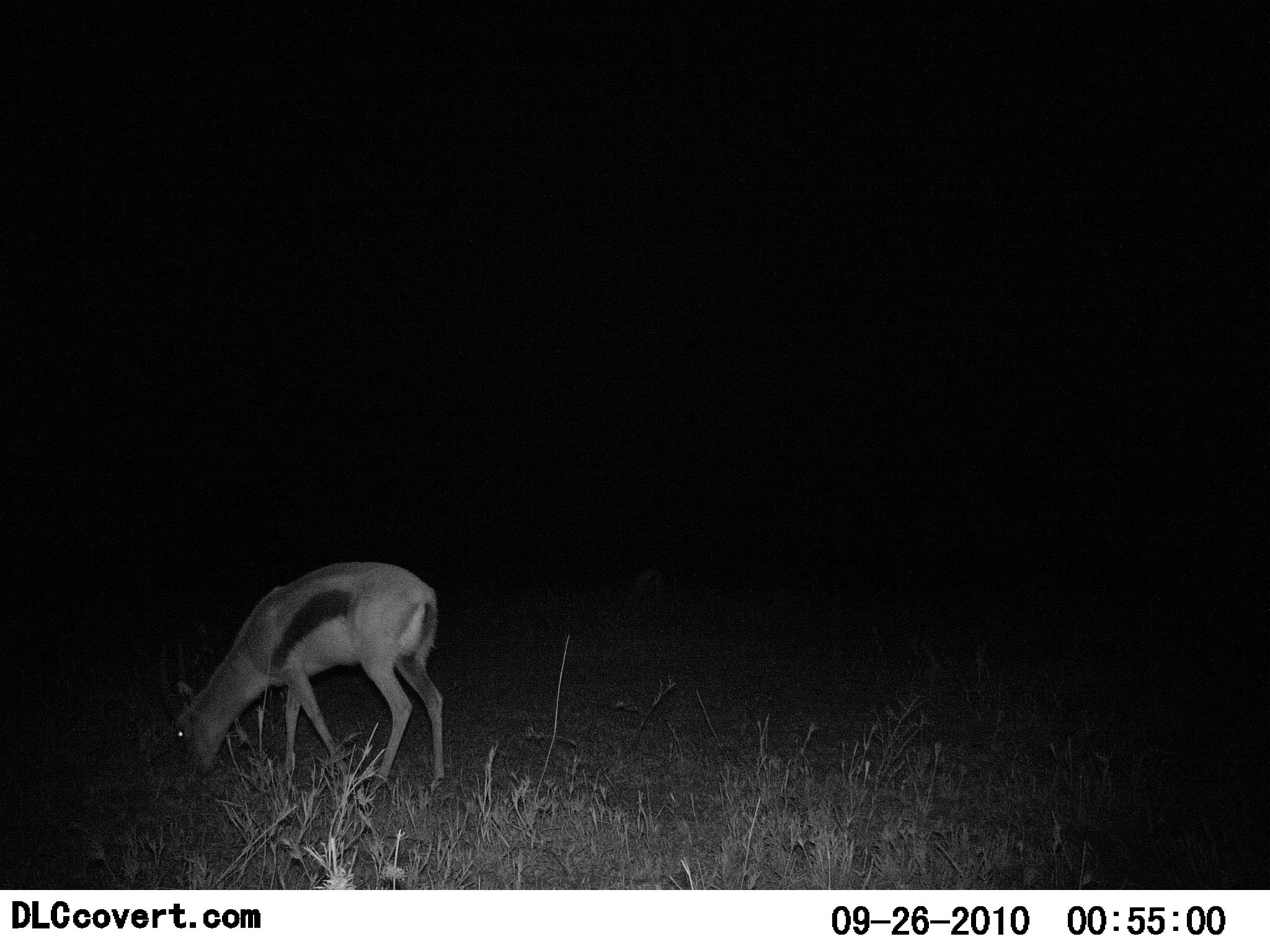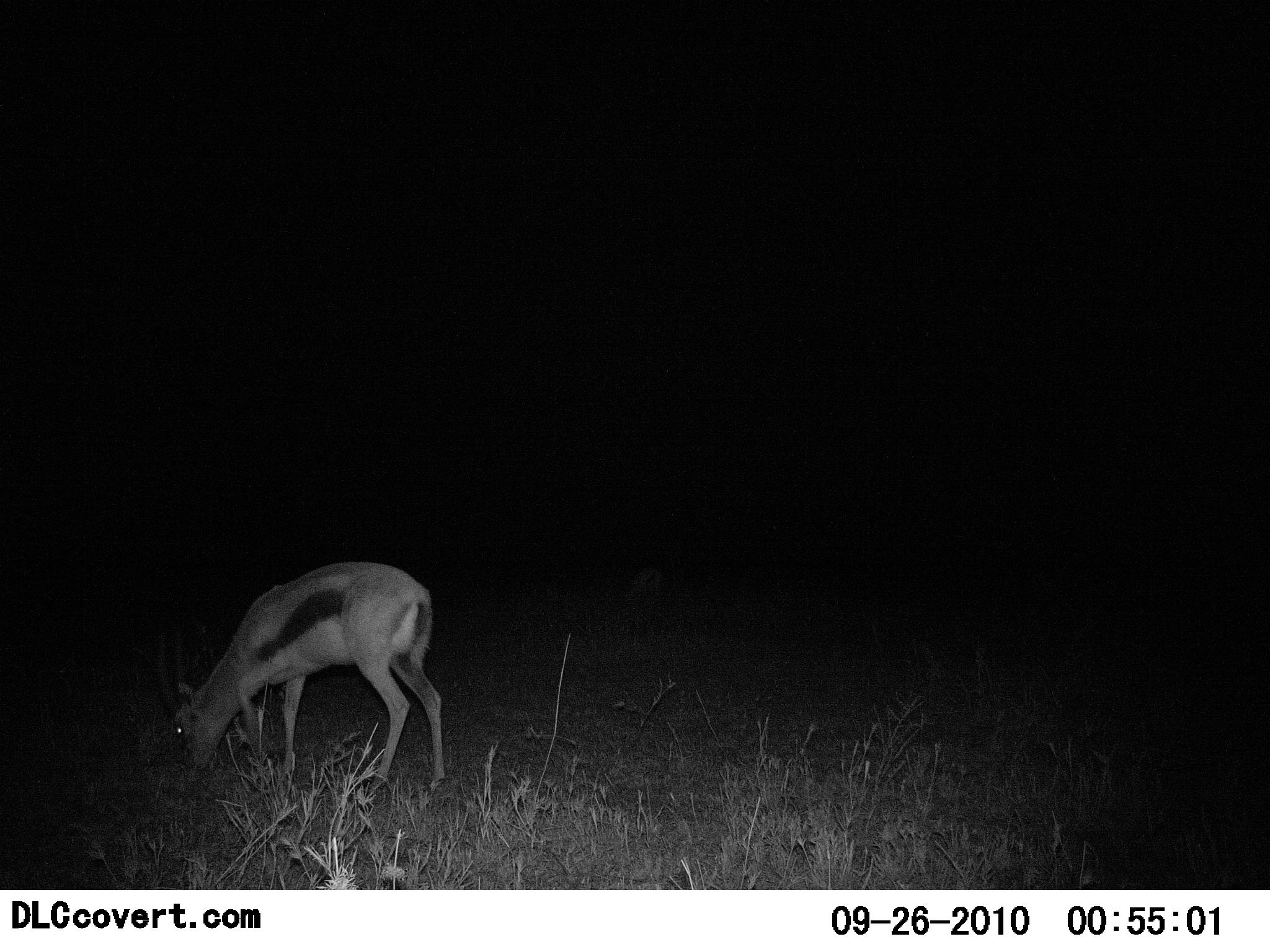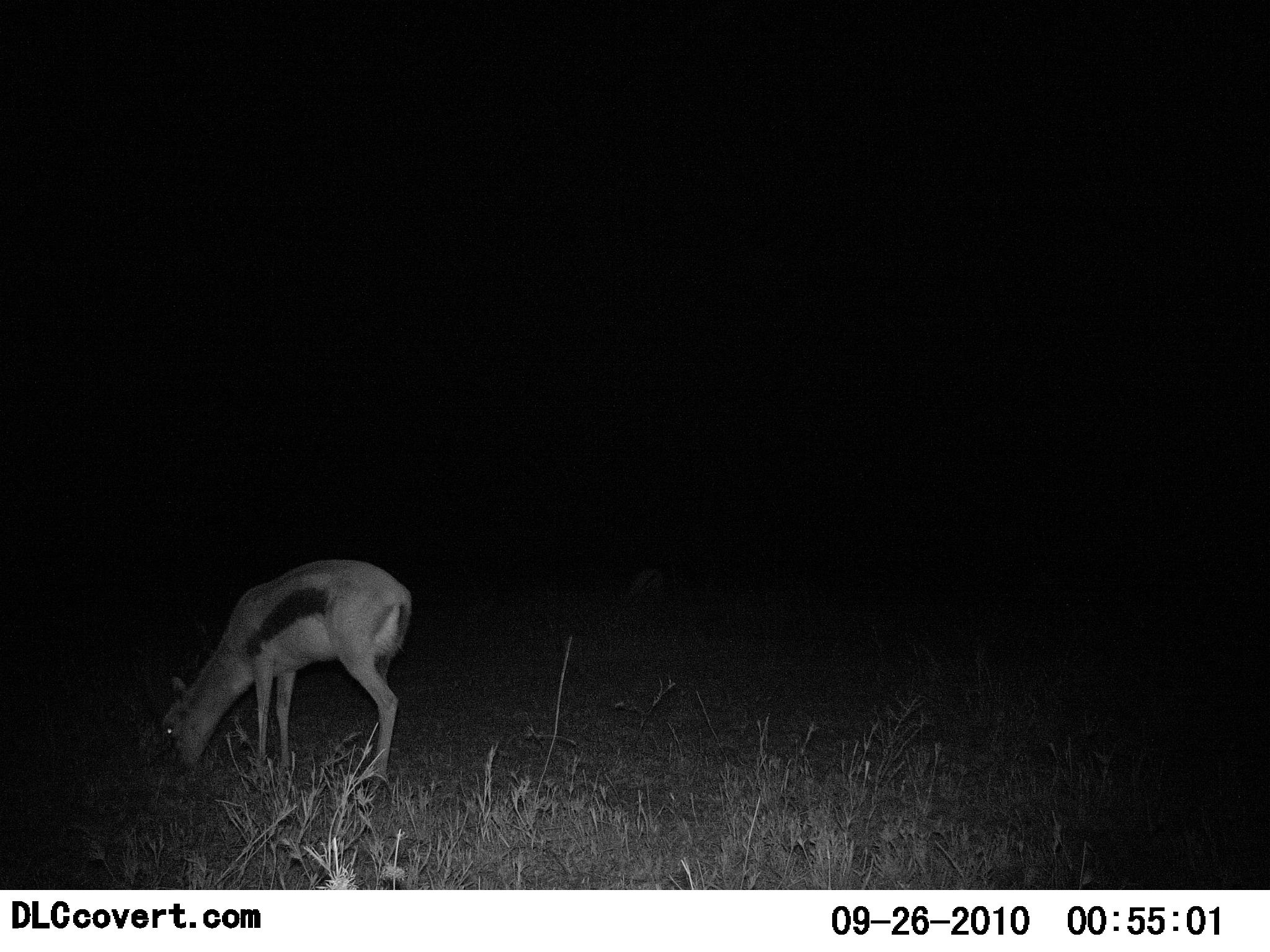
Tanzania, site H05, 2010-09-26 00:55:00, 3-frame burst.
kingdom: Animalia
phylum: Chordata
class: Mammalia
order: Artiodactyla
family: Bovidae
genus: Eudorcas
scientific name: Eudorcas thomsonii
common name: thomson's gazelle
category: gazellethomsons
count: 1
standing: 7%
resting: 0%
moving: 7%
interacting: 0%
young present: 0%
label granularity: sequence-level